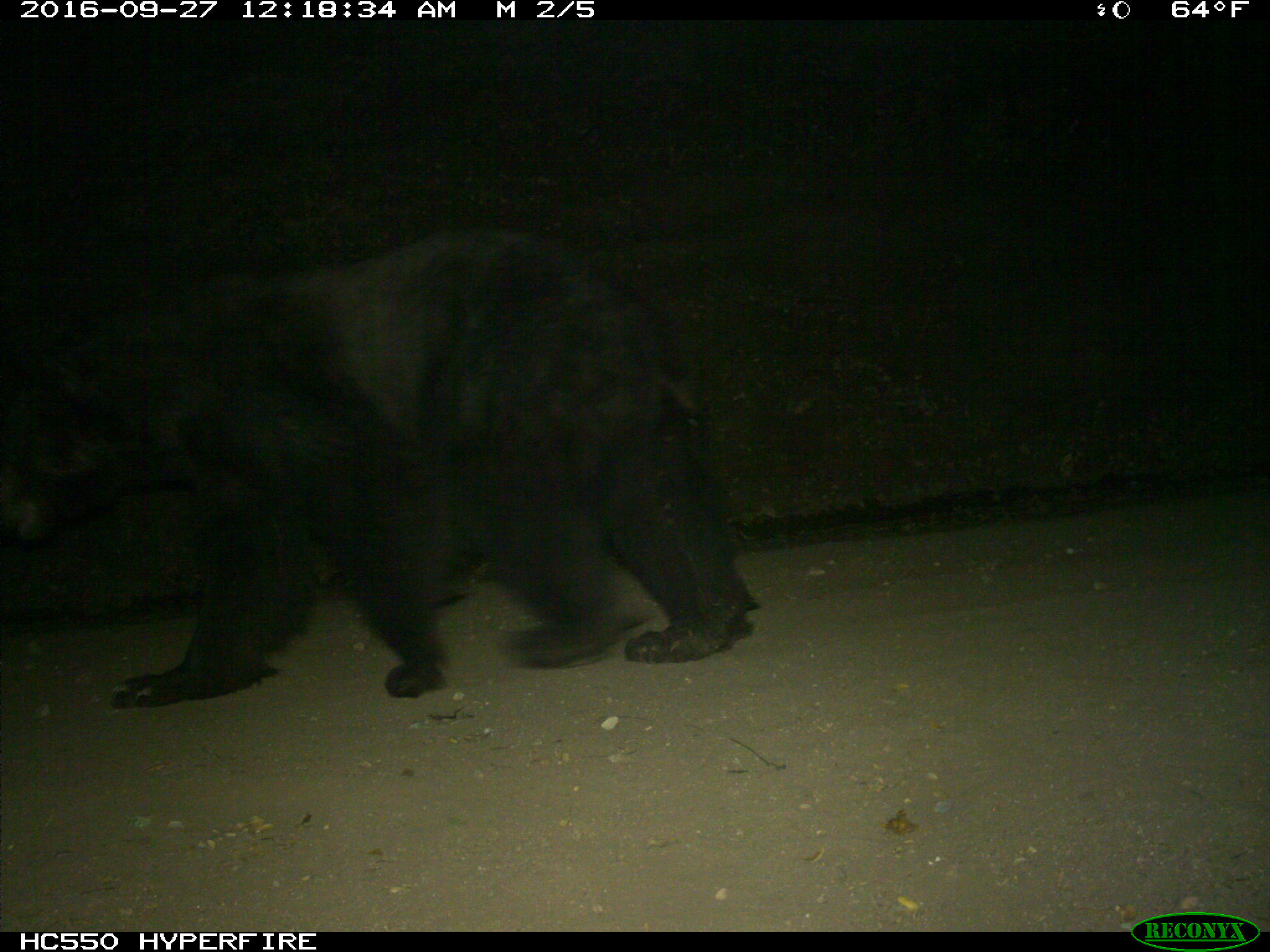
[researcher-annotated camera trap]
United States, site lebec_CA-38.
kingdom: Animalia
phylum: Chordata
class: Mammalia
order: Carnivora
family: Ursidae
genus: Ursus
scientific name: Ursus americanus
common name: american black bear